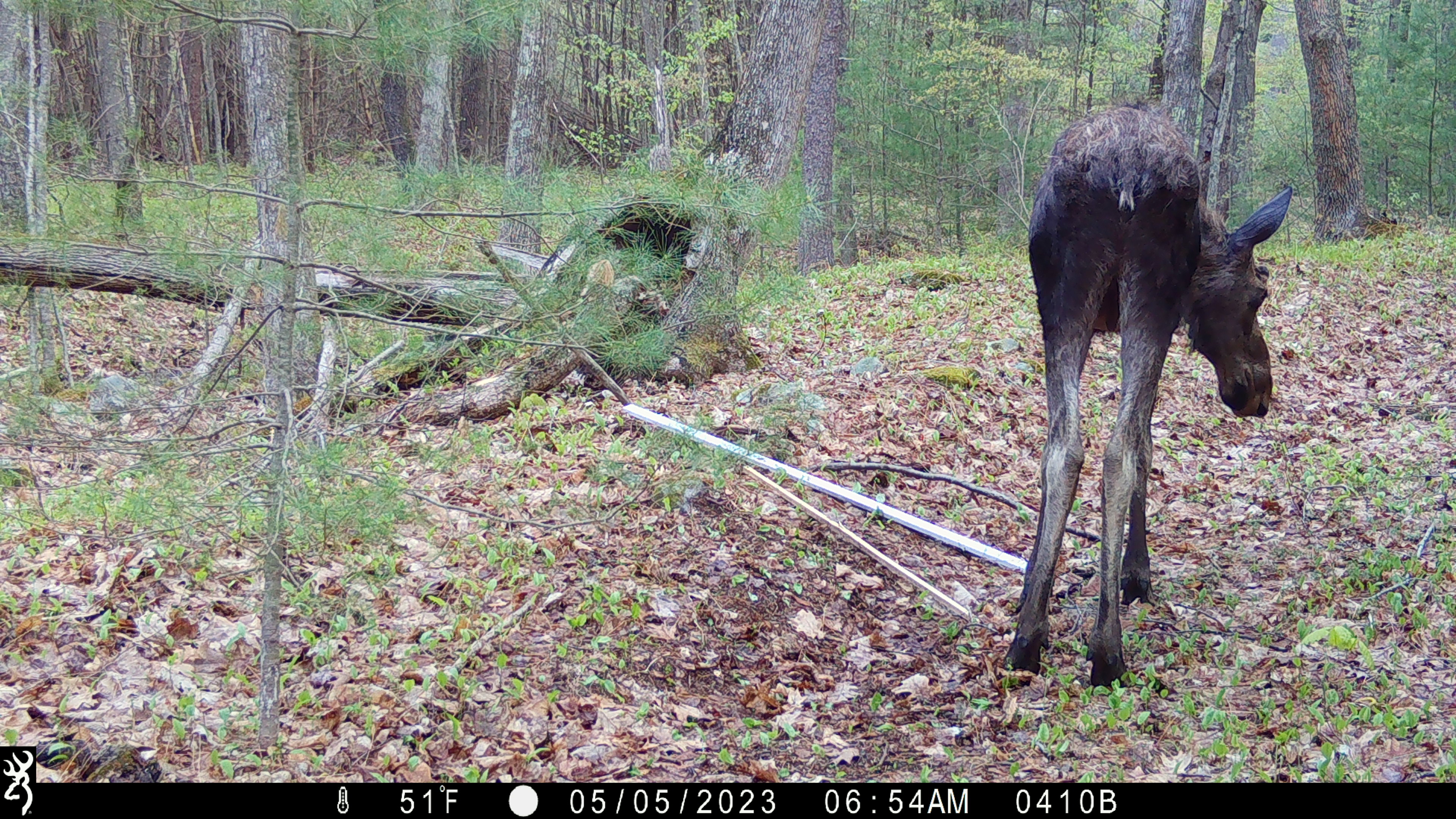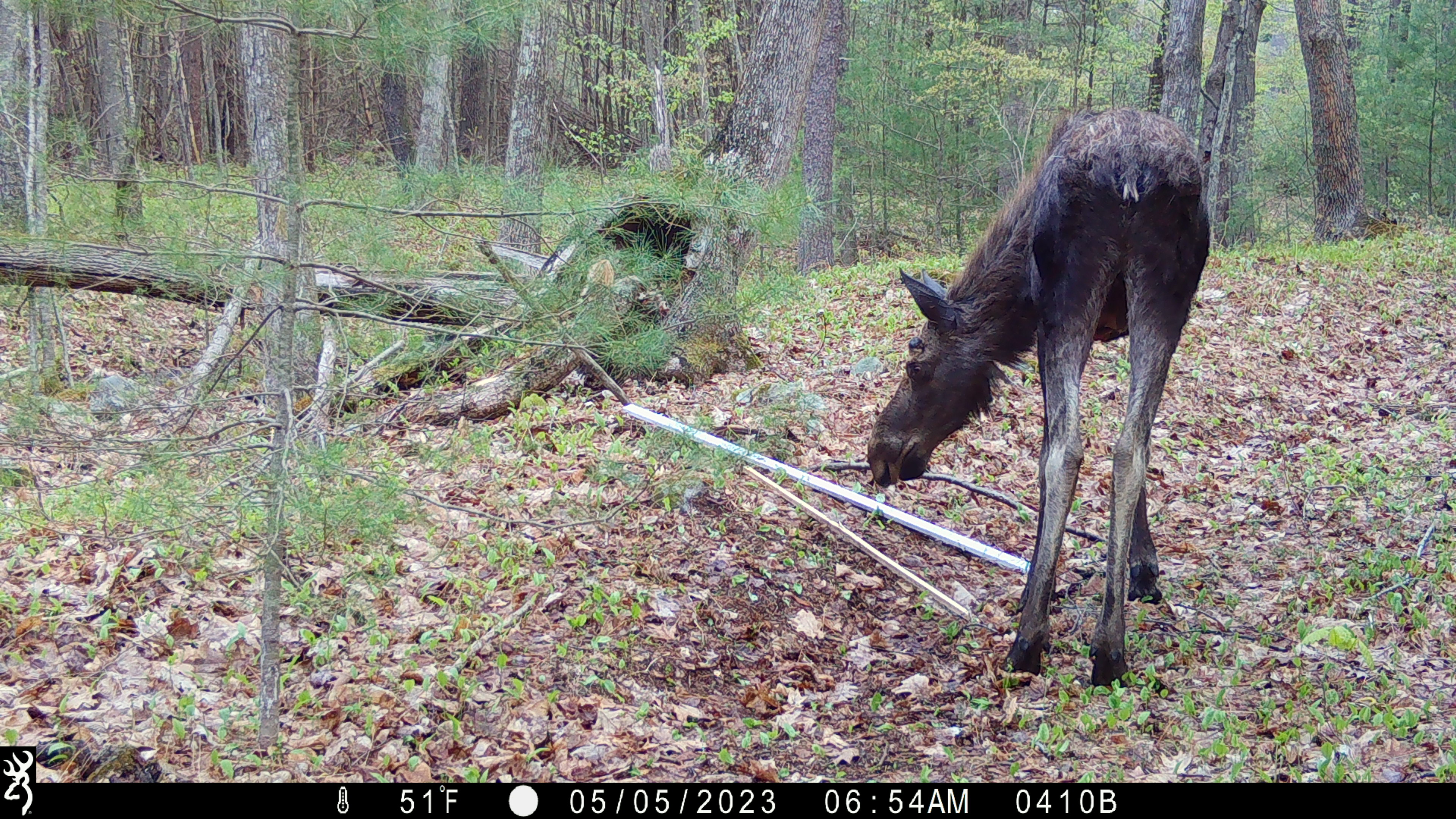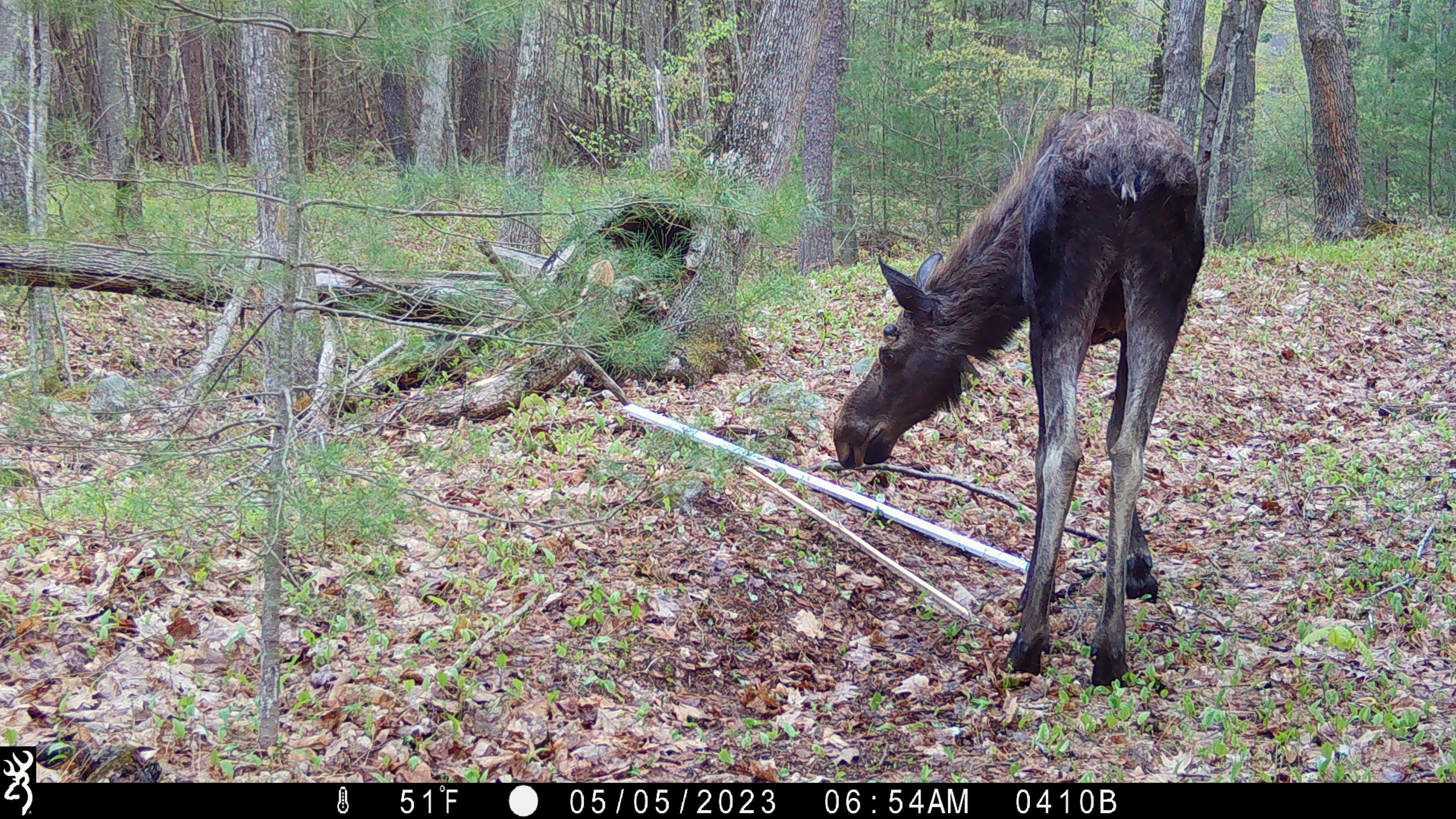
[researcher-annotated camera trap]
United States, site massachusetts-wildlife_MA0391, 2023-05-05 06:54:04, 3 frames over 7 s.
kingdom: Animalia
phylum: Chordata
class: Mammalia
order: Artiodactyla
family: Cervidae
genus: Alces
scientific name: Alces alces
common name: moose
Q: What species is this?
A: Moose (Alces alces).